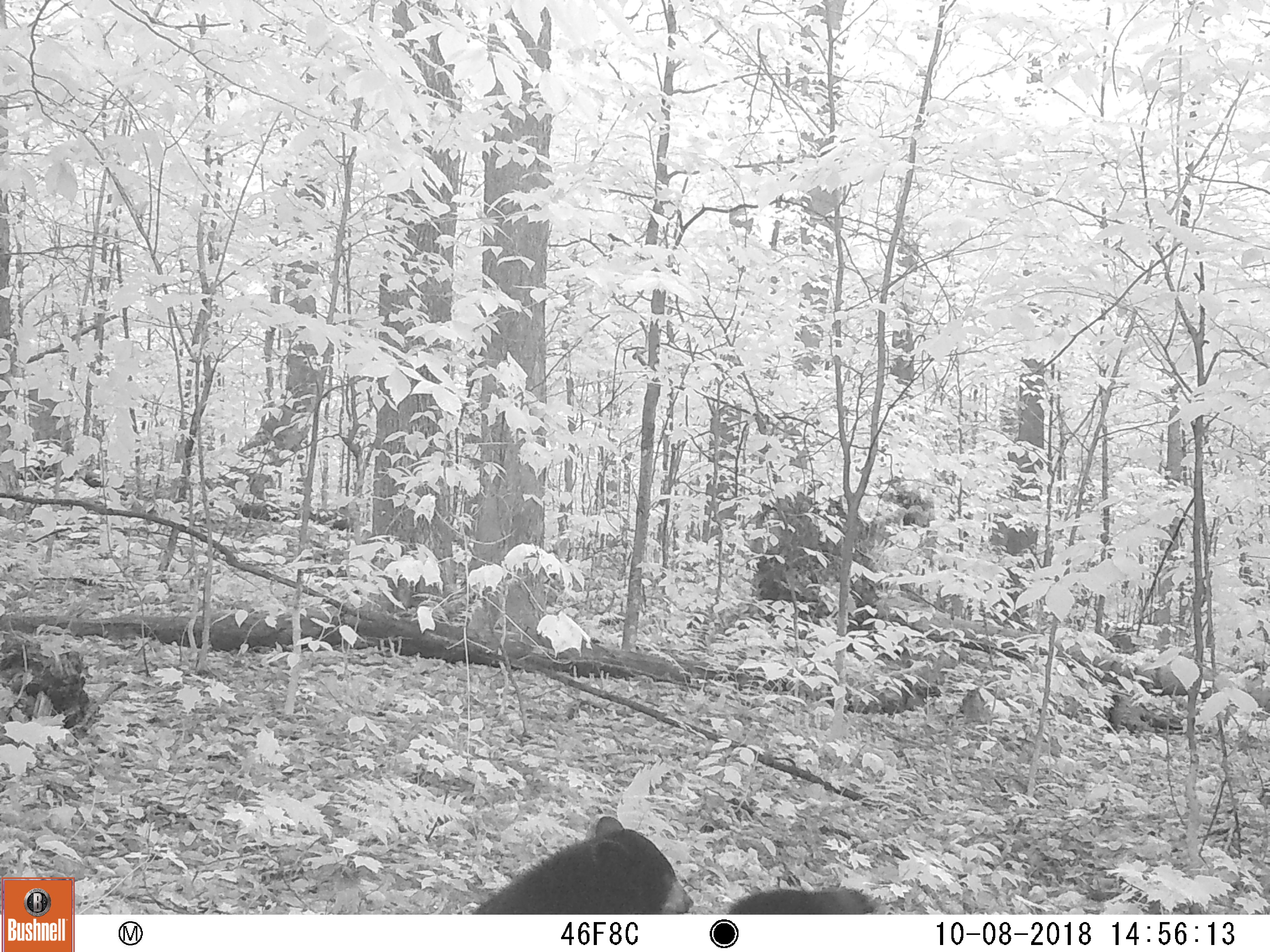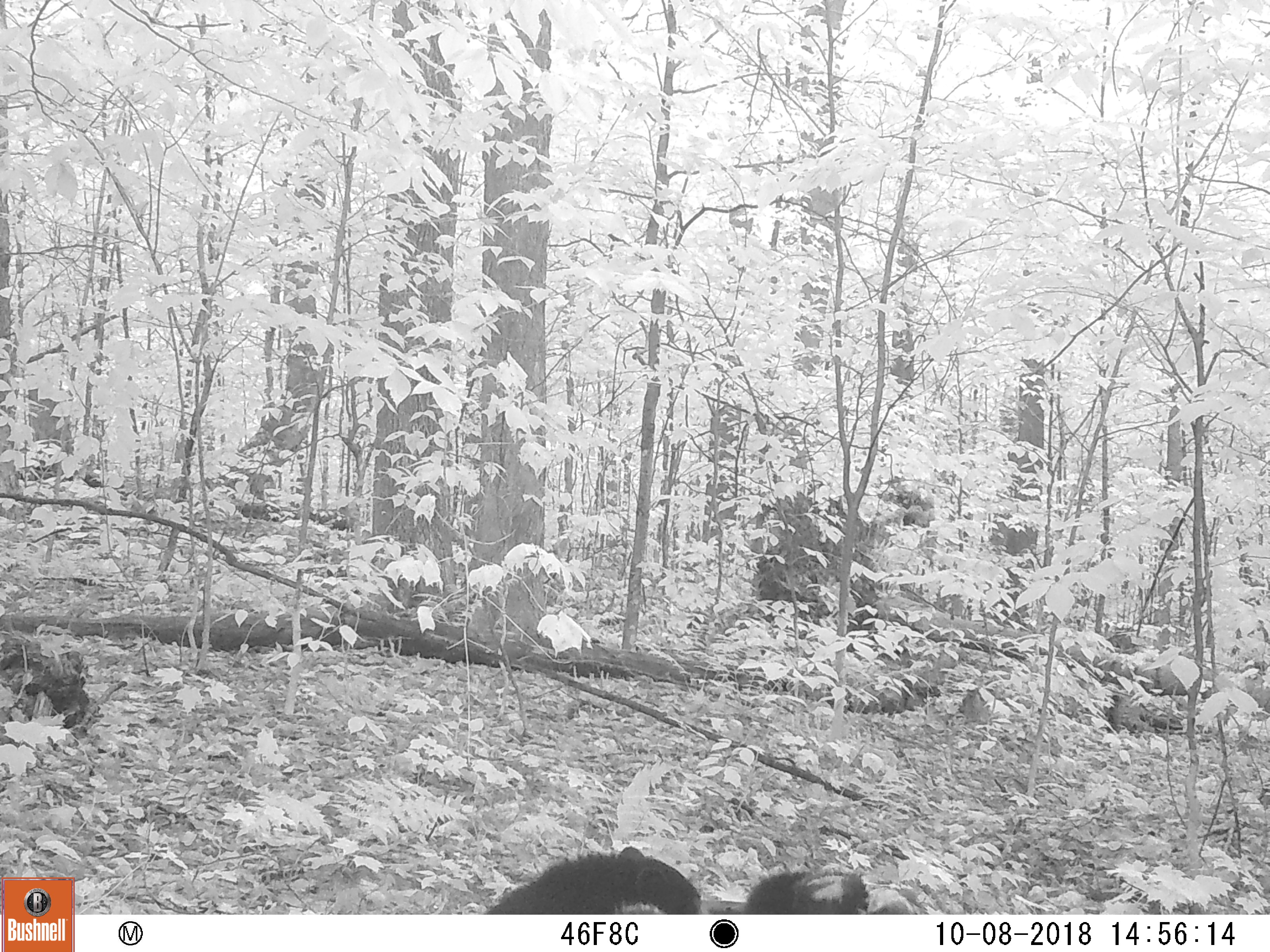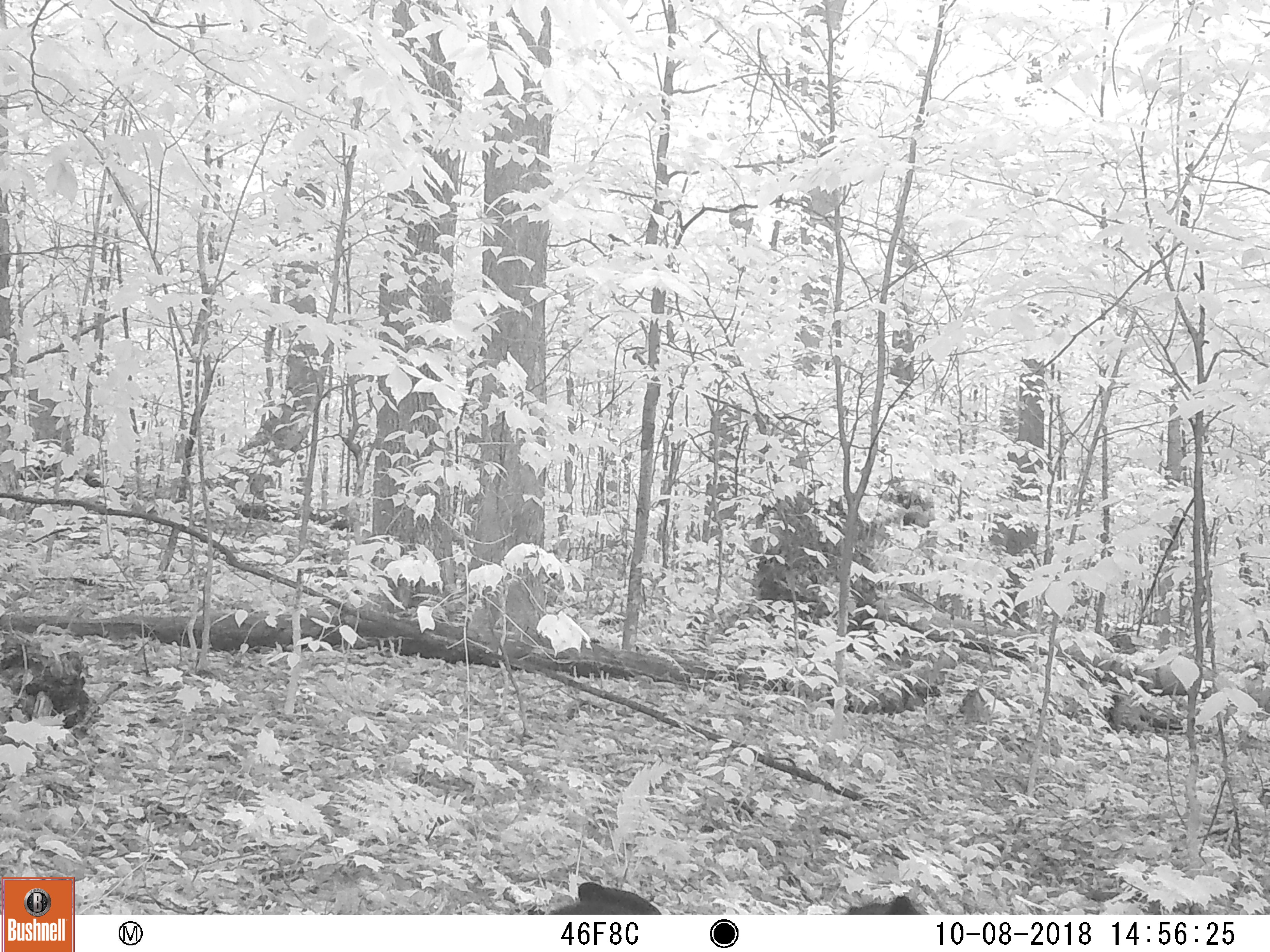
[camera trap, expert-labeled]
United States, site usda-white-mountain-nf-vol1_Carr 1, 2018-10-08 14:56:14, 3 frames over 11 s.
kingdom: Animalia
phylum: Chordata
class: Mammalia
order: Carnivora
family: Ursidae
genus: Ursus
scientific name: Ursus americanus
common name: black bear